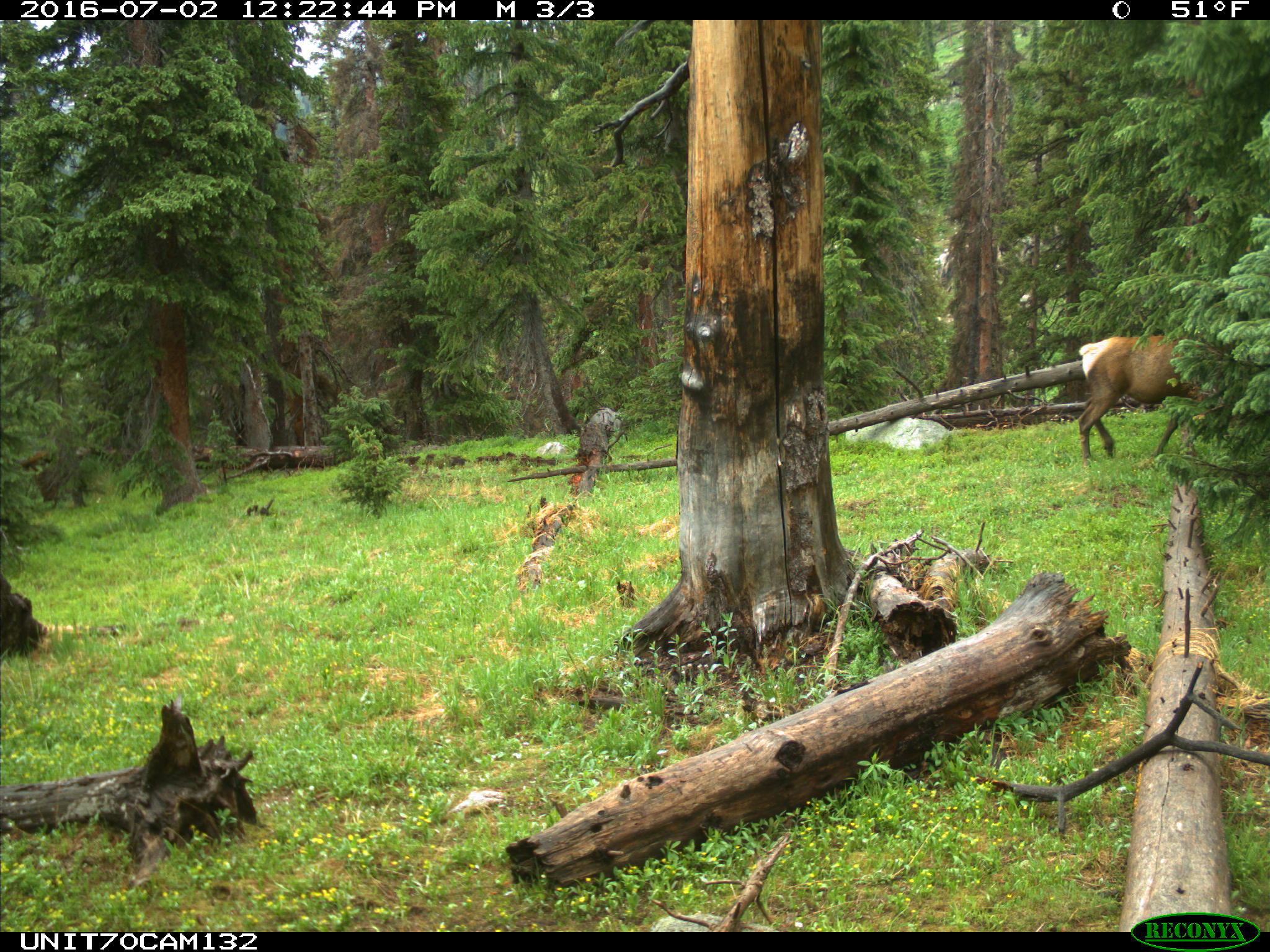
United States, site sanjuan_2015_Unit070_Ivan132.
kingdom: Animalia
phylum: Chordata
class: Mammalia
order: Artiodactyla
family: Cervidae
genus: Cervus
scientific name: Cervus elaphus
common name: red deer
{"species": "Cervus elaphus (red deer)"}